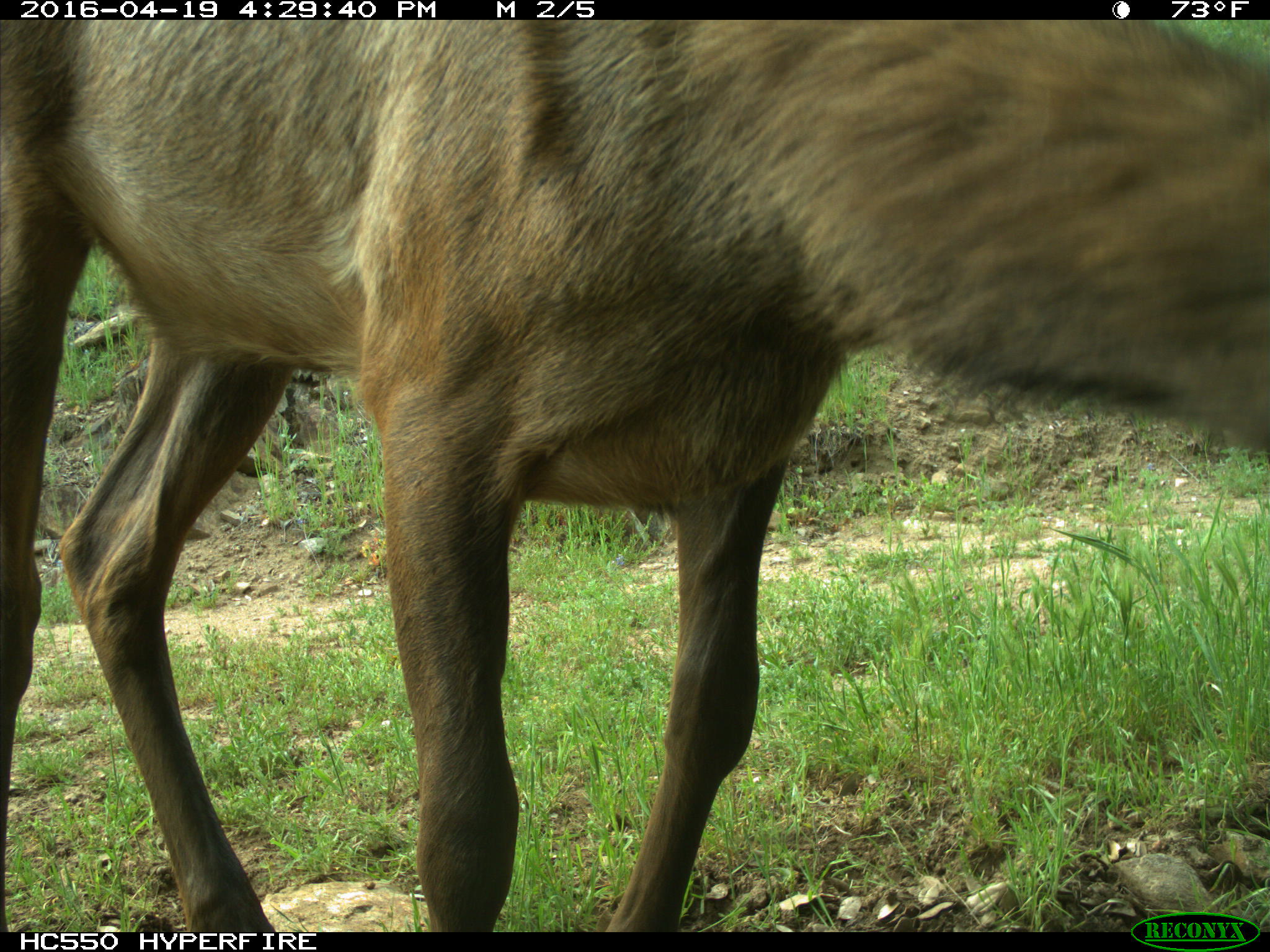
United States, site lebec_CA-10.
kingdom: Animalia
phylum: Chordata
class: Mammalia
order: Artiodactyla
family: Cervidae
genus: Cervus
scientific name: Cervus canadensis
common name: elk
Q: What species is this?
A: Cervus canadensis (elk).